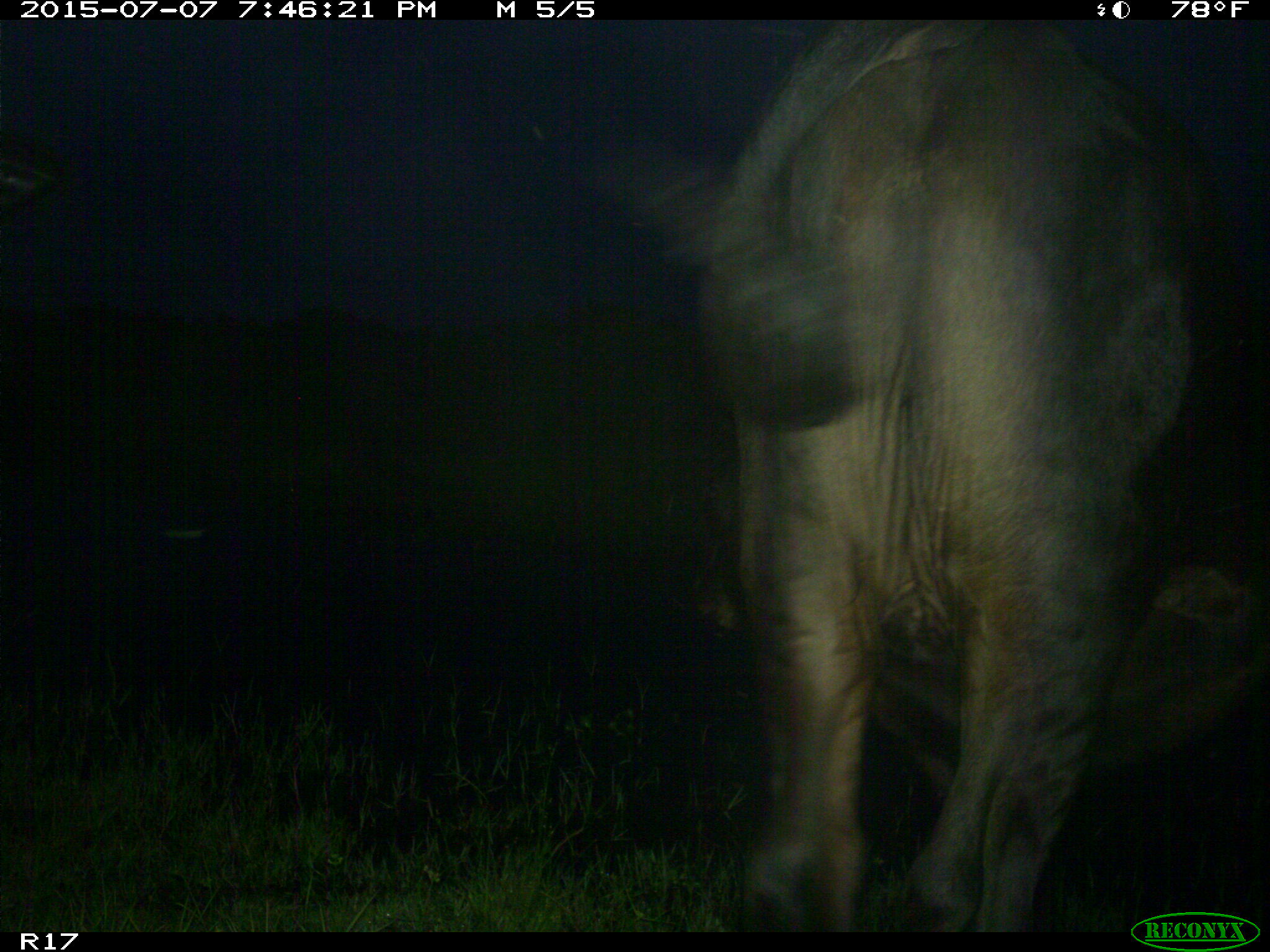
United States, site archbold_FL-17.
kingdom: Animalia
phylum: Chordata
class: Mammalia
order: Artiodactyla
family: Bovidae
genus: Bos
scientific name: Bos taurus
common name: domestic cow